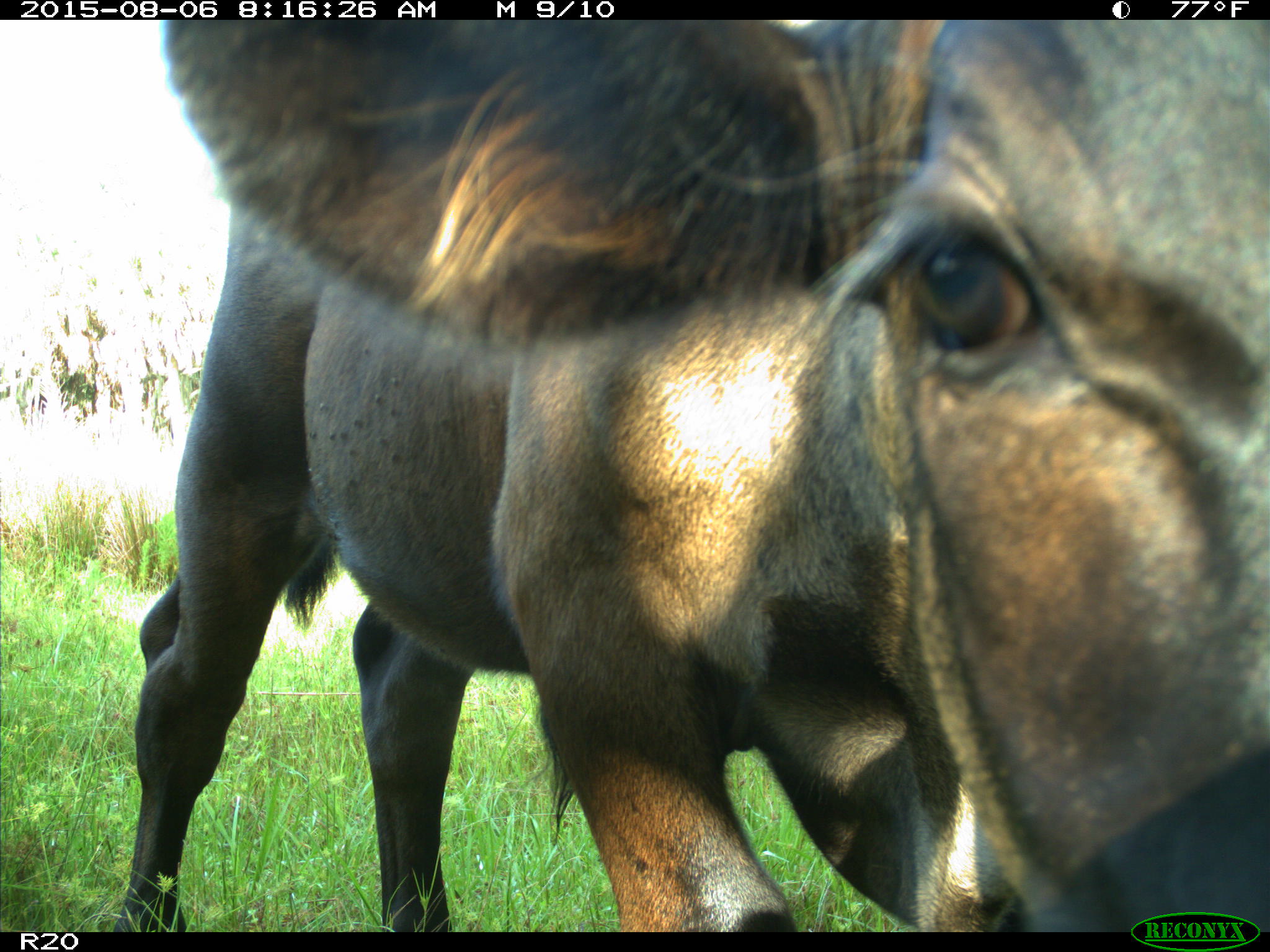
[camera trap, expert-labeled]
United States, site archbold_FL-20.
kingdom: Animalia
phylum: Chordata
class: Mammalia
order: Artiodactyla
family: Bovidae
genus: Bos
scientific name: Bos taurus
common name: domestic cow